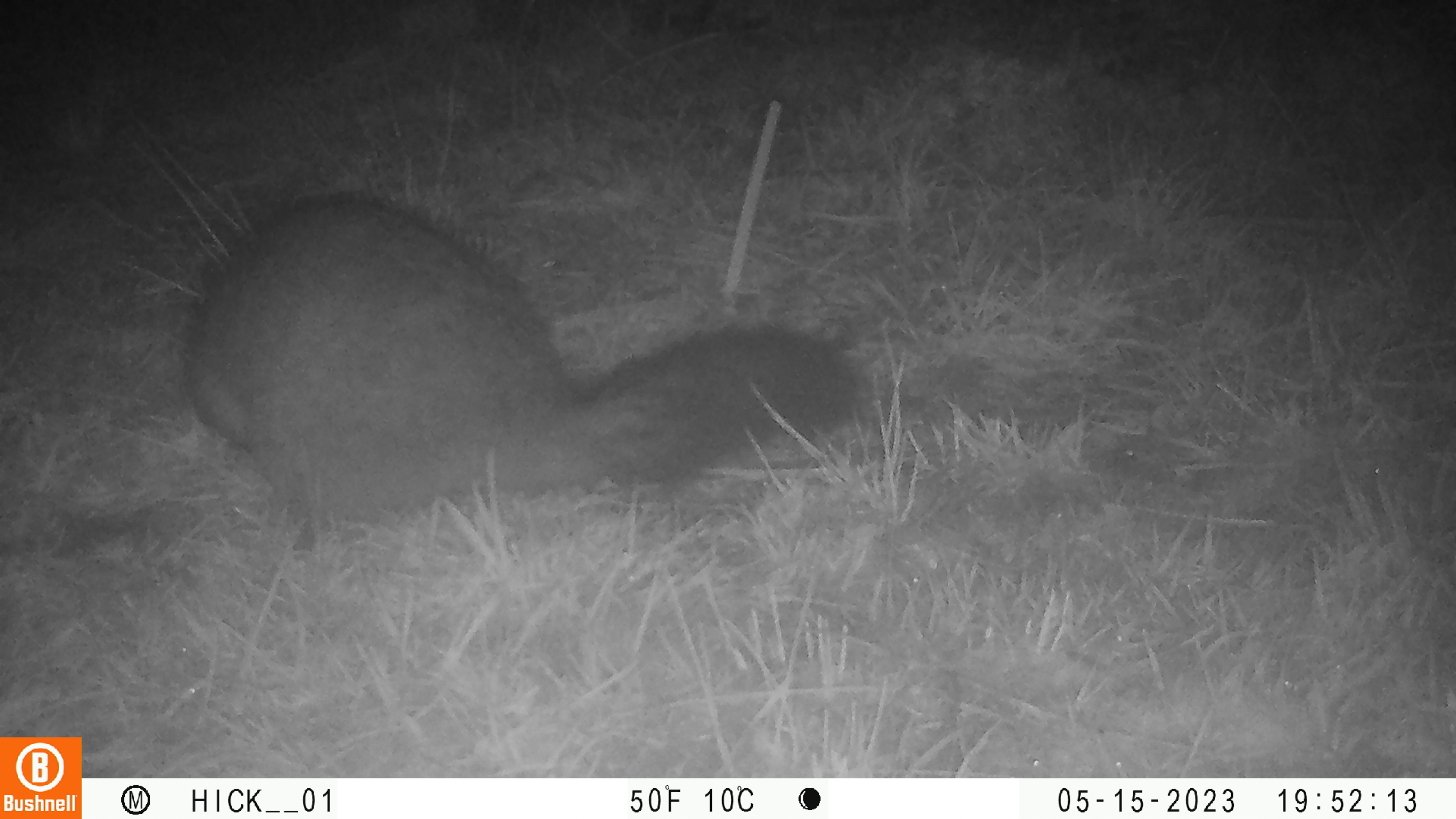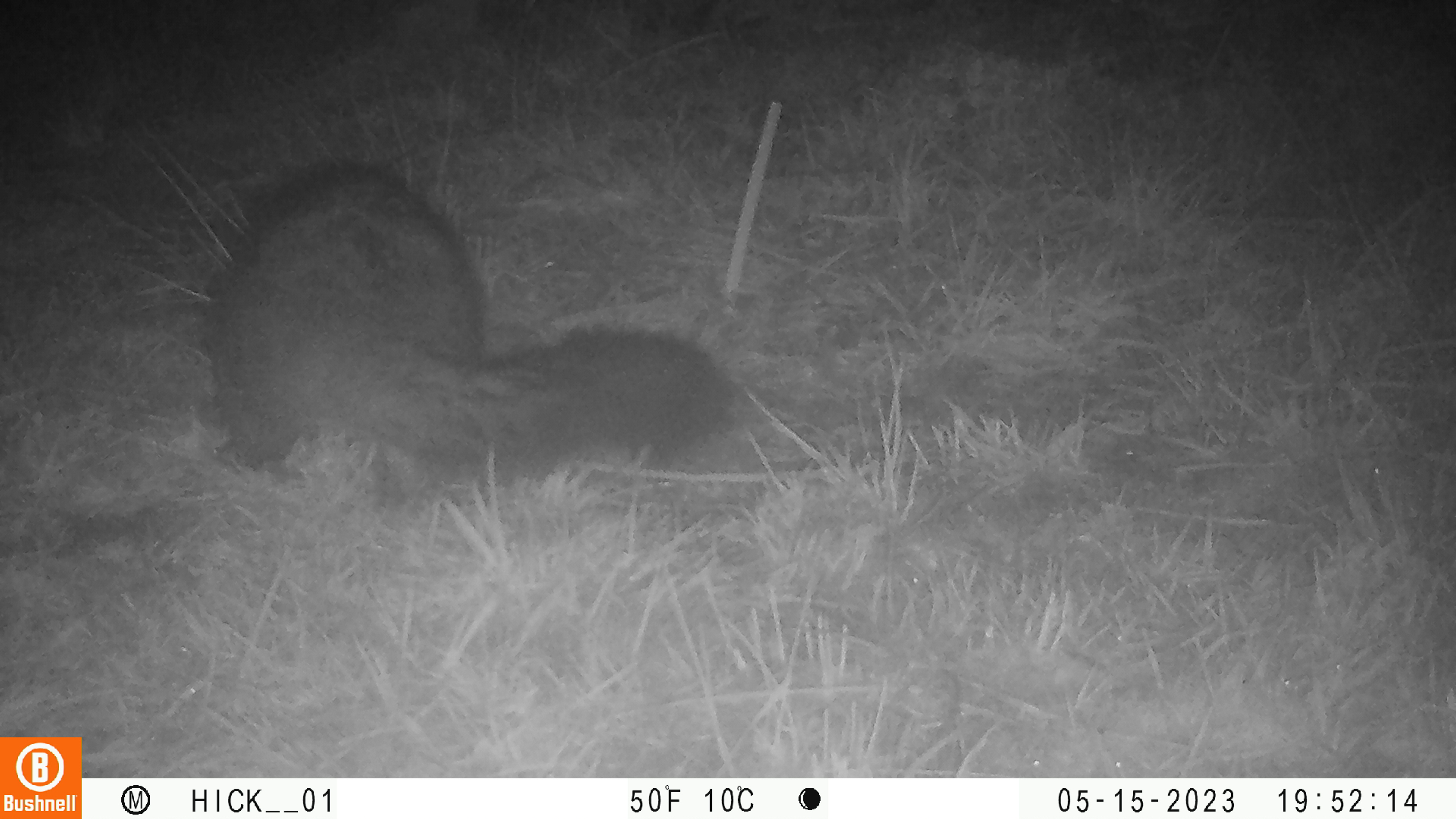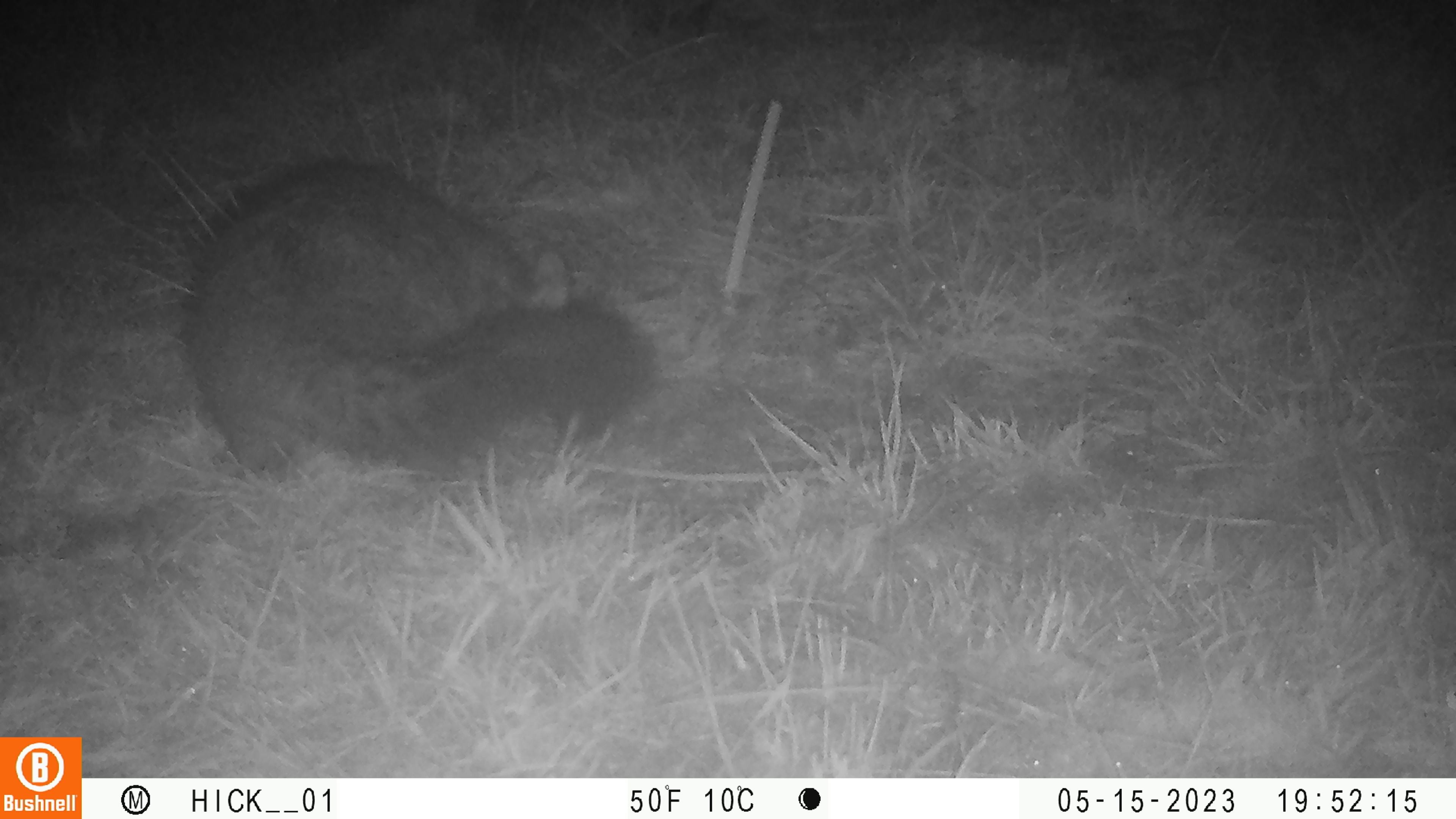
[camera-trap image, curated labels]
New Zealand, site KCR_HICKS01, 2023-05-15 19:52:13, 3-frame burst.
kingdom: Animalia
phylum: Chordata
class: Mammalia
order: Diprotodontia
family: Phalangeridae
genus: Trichosurus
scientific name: Trichosurus vulpecula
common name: common brushtail possum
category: possum